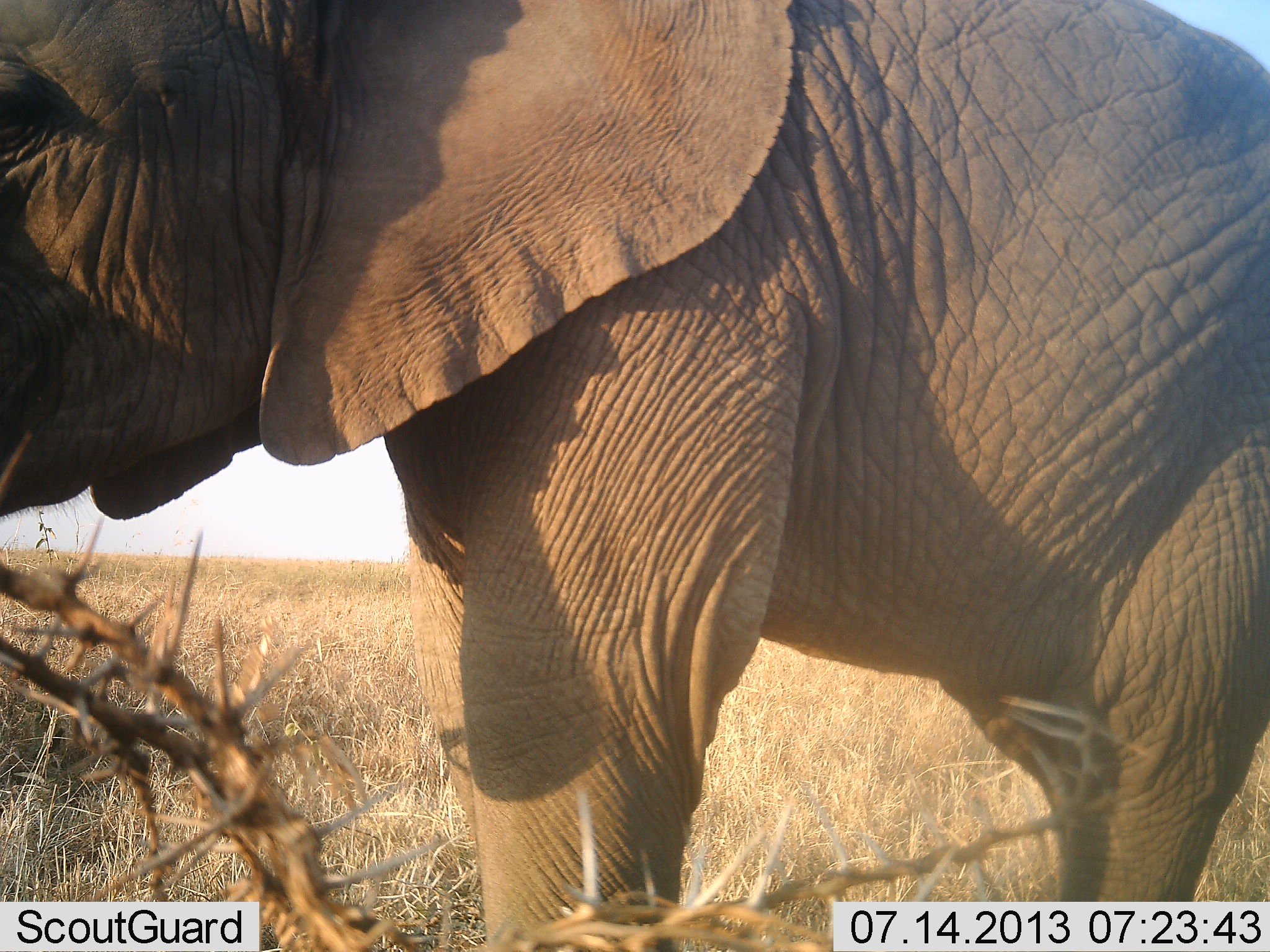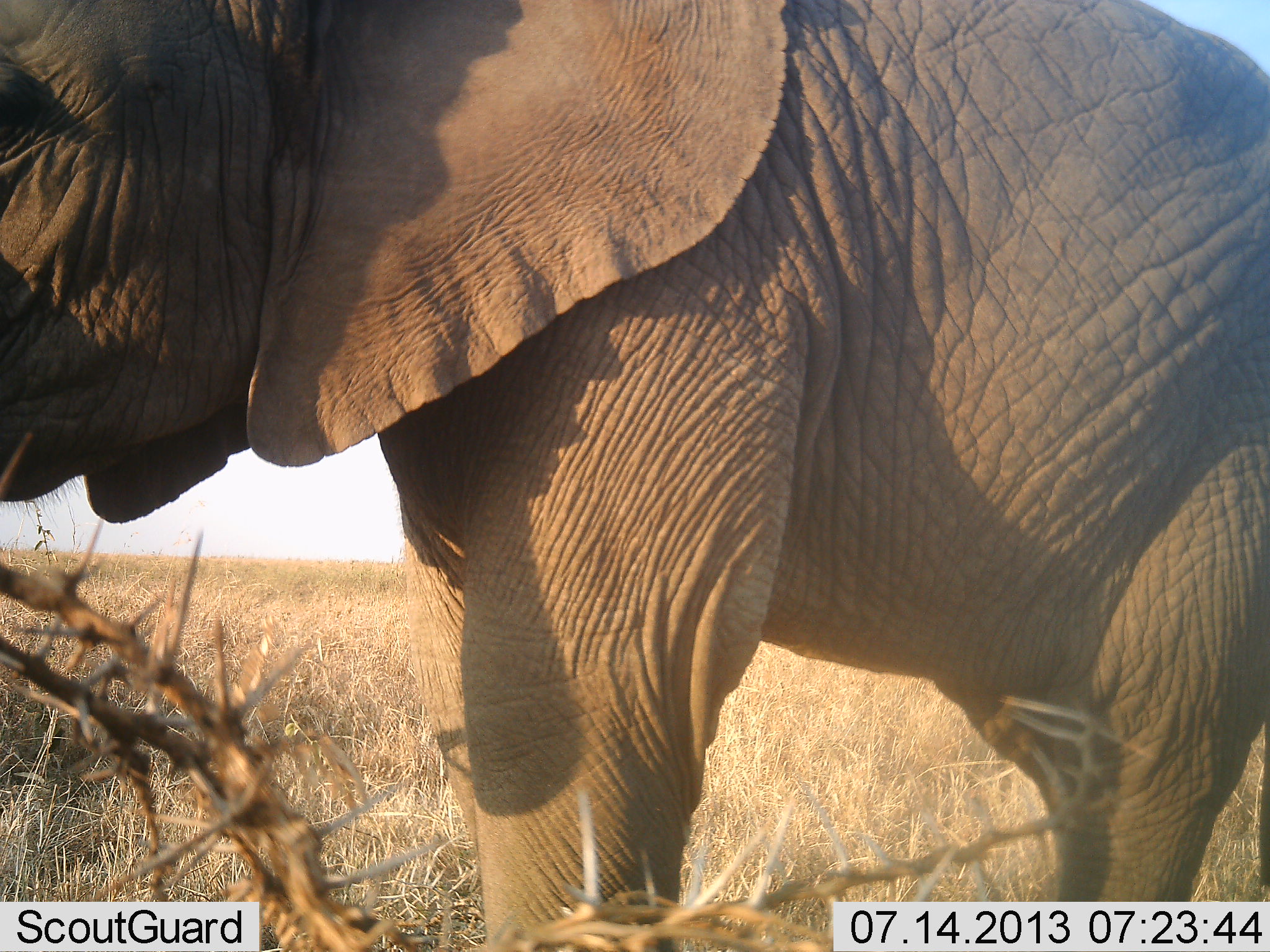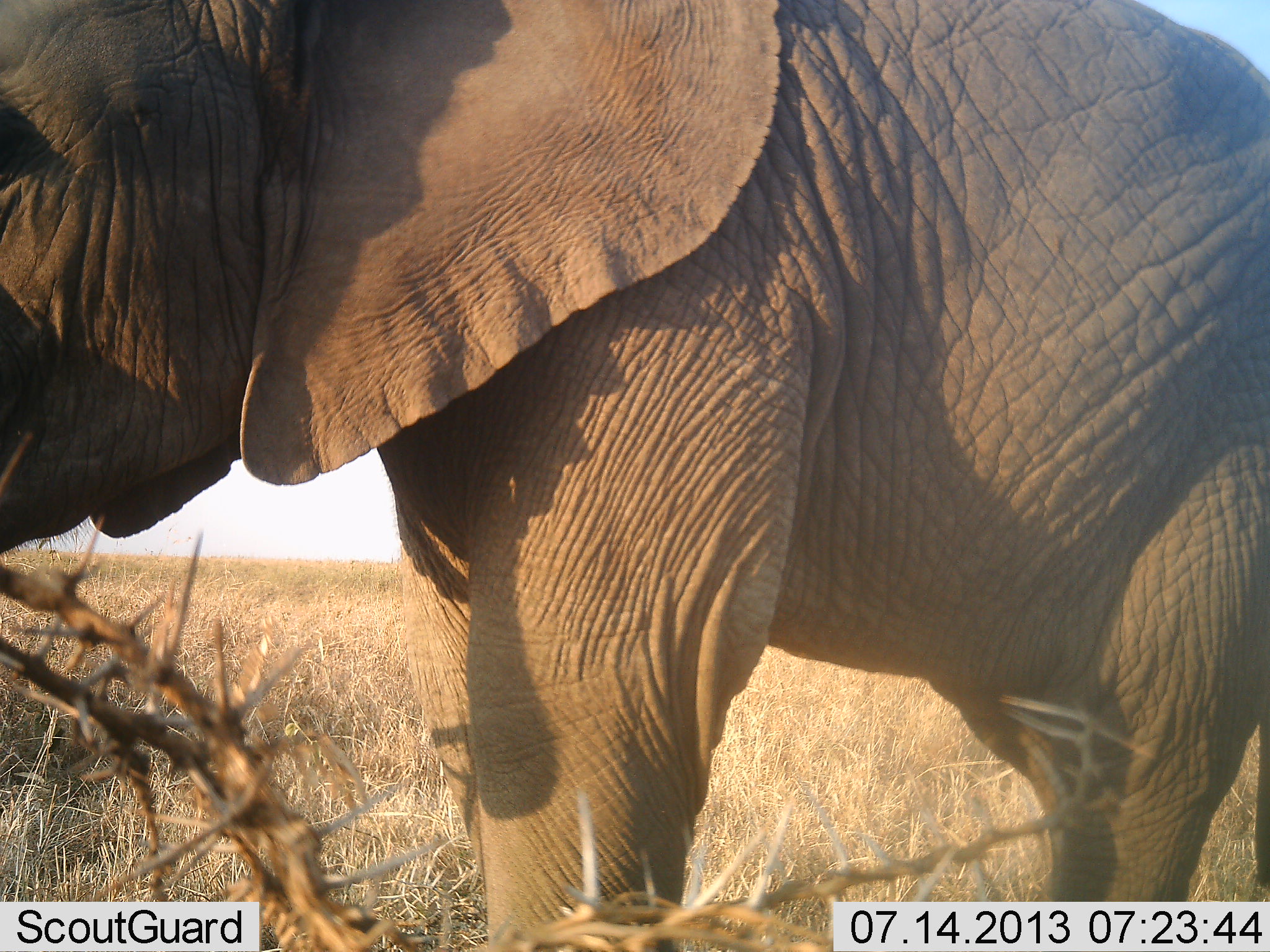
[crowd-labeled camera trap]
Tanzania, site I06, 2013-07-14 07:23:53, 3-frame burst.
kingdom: Animalia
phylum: Chordata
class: Mammalia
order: Proboscidea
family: Elephantidae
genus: Loxodonta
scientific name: Loxodonta africana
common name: african bush elephant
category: elephant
Elephant (african bush elephant) (Loxodonta africana), count 1. Behavior (volunteer vote fractions): standing 100%, resting 0%, moving 0%, interacting 0%. Young present (vote fraction): 0%. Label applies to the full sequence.